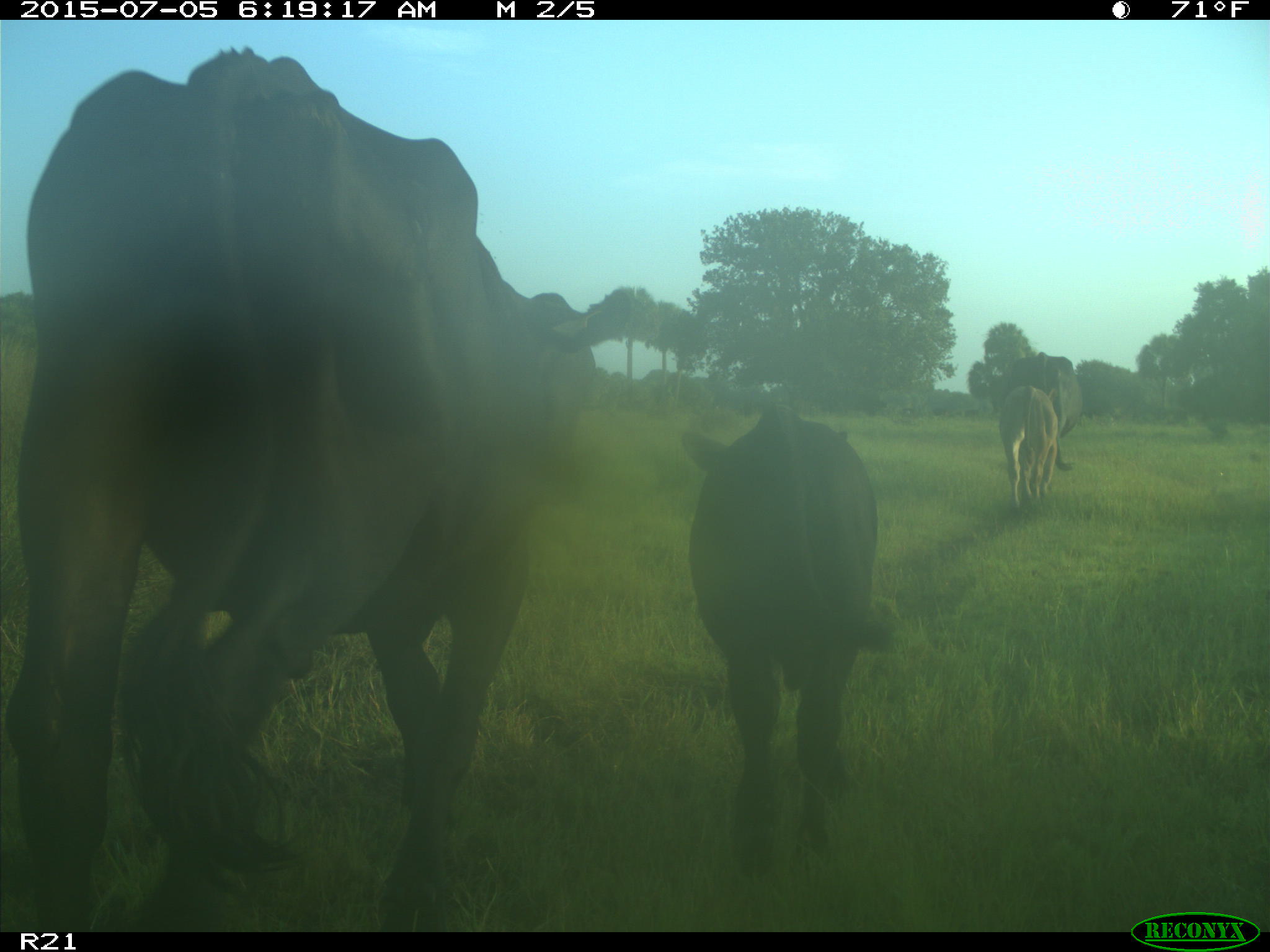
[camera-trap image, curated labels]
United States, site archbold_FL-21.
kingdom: Animalia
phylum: Chordata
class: Mammalia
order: Artiodactyla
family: Bovidae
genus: Bos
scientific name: Bos taurus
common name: domestic cow